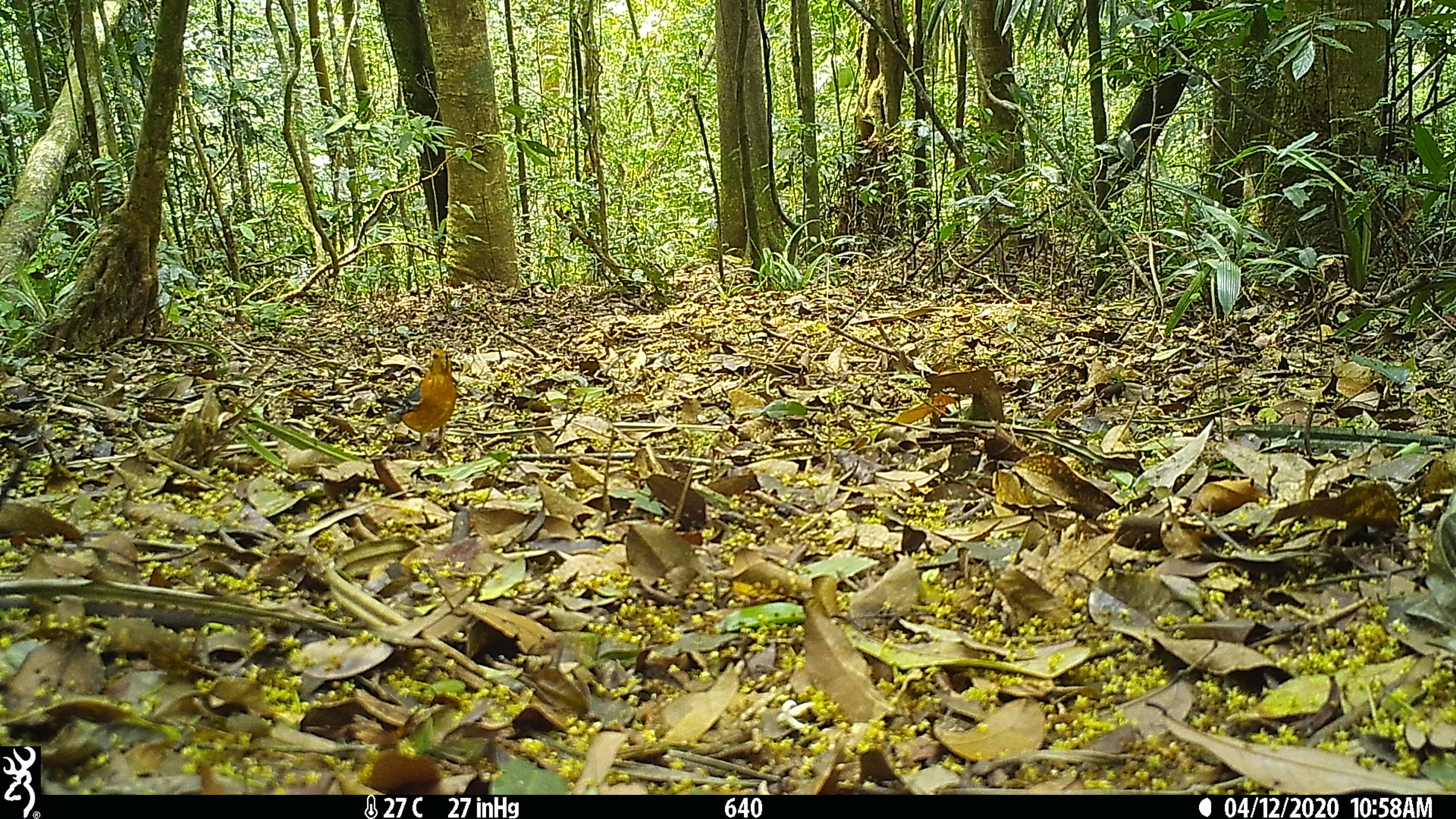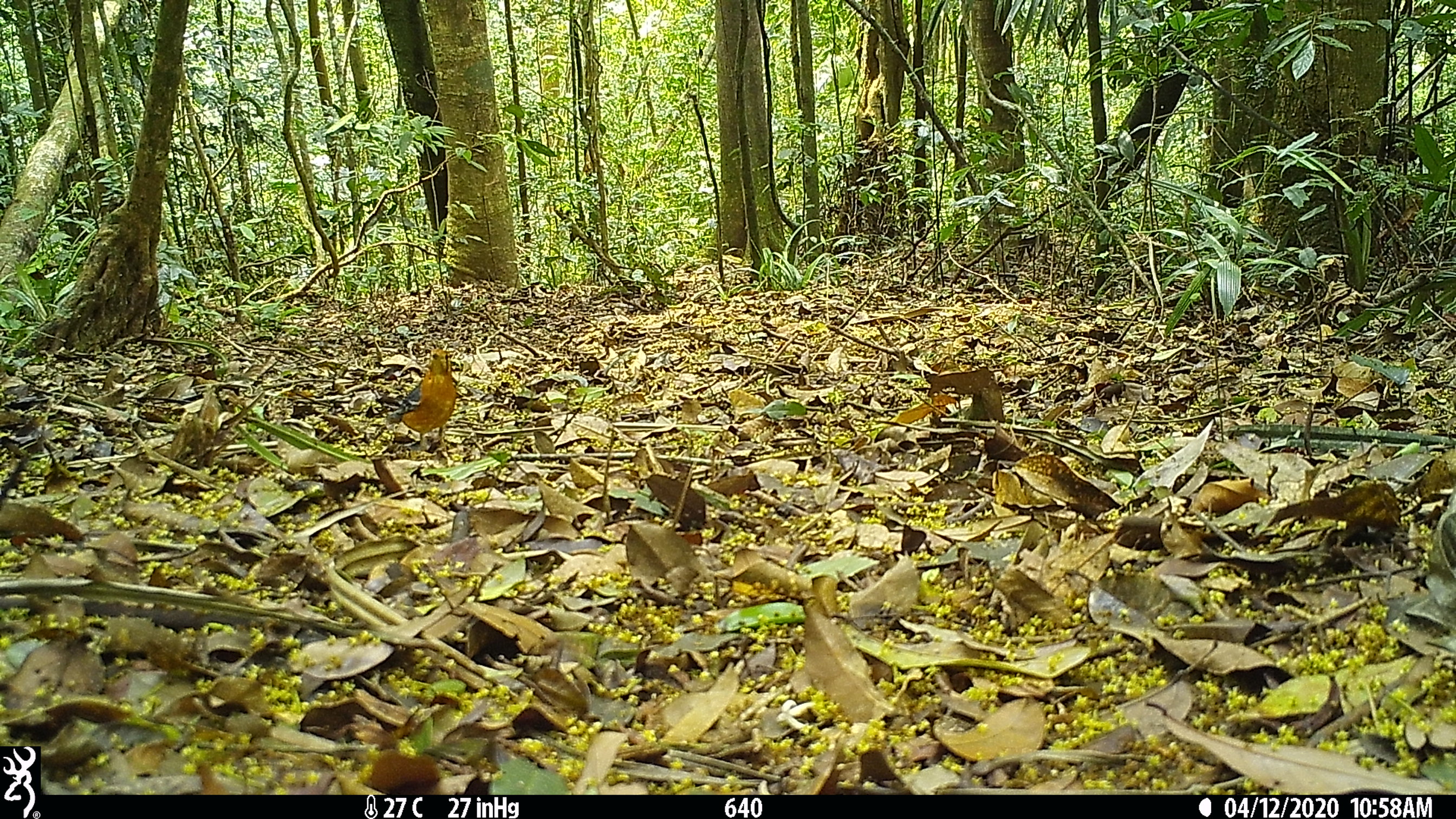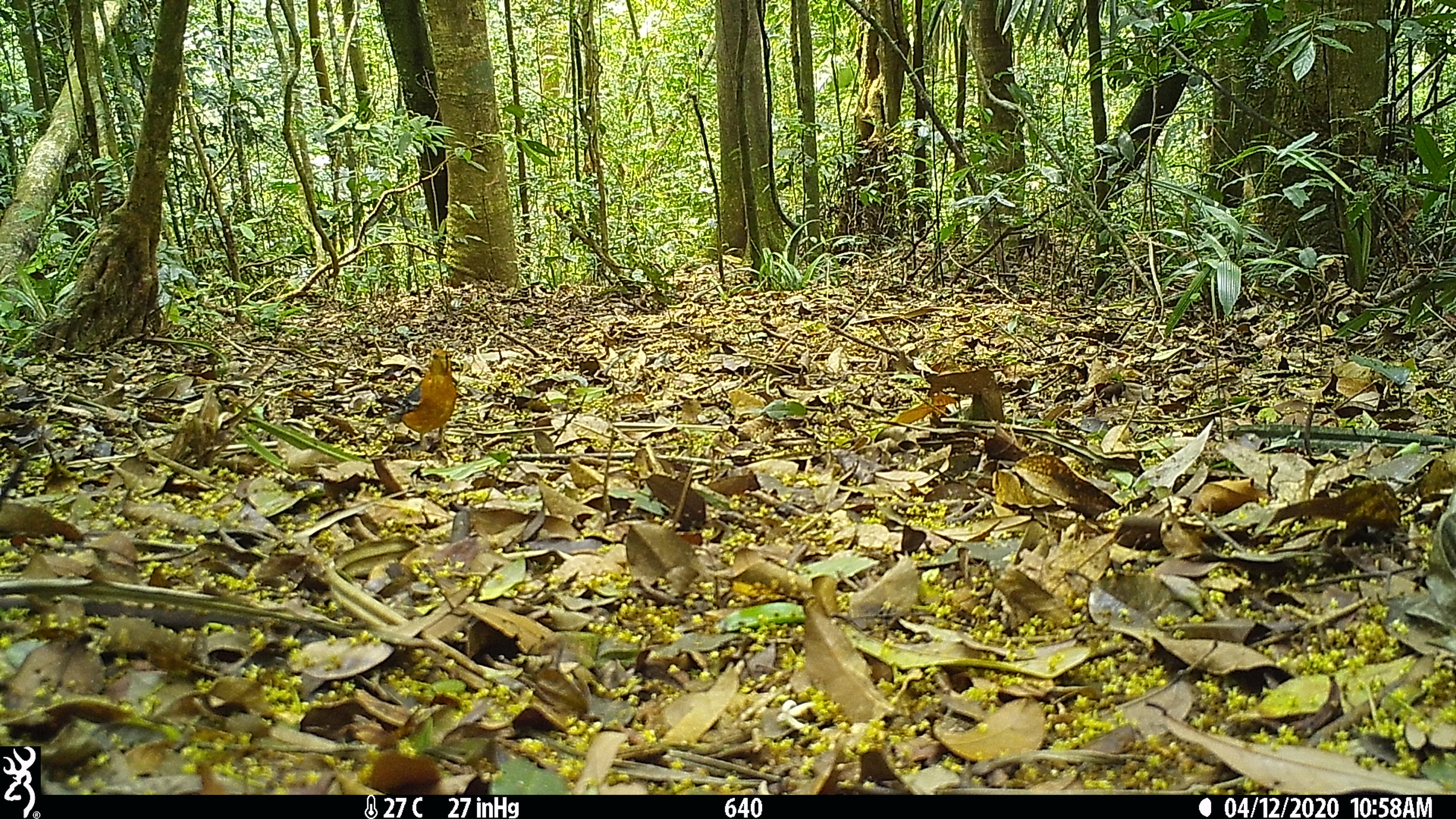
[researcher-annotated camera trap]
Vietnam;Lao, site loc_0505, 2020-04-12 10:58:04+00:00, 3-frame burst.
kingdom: Animalia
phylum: Chordata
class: Aves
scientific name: Aves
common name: bird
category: unidentified bird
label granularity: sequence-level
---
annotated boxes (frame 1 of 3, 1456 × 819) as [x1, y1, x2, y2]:
unidentified bird: [383, 347, 459, 451]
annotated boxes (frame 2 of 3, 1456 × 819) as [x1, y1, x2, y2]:
unidentified bird: [370, 348, 457, 452]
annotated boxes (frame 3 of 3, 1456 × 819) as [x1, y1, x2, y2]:
unidentified bird: [369, 348, 459, 451]